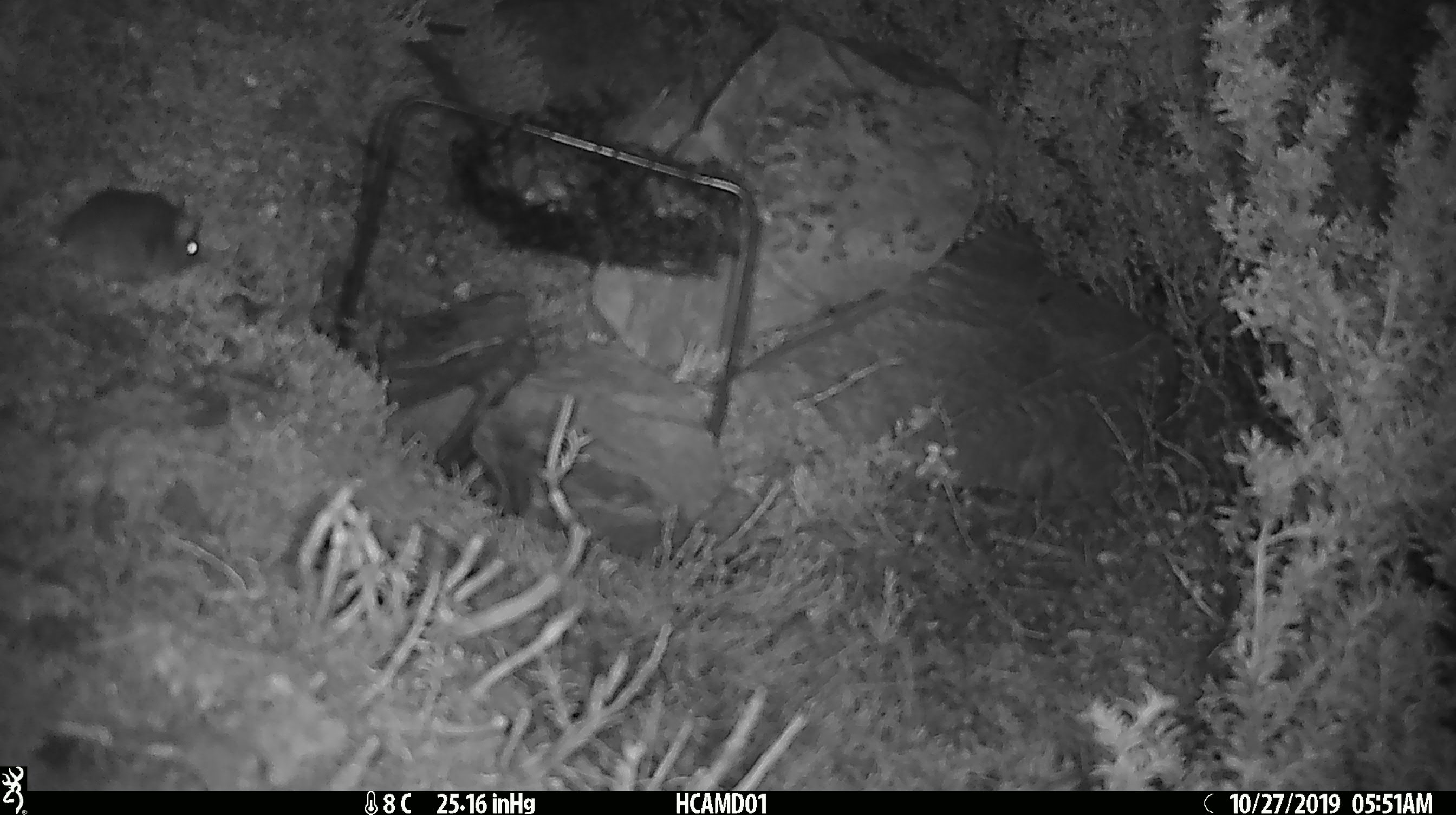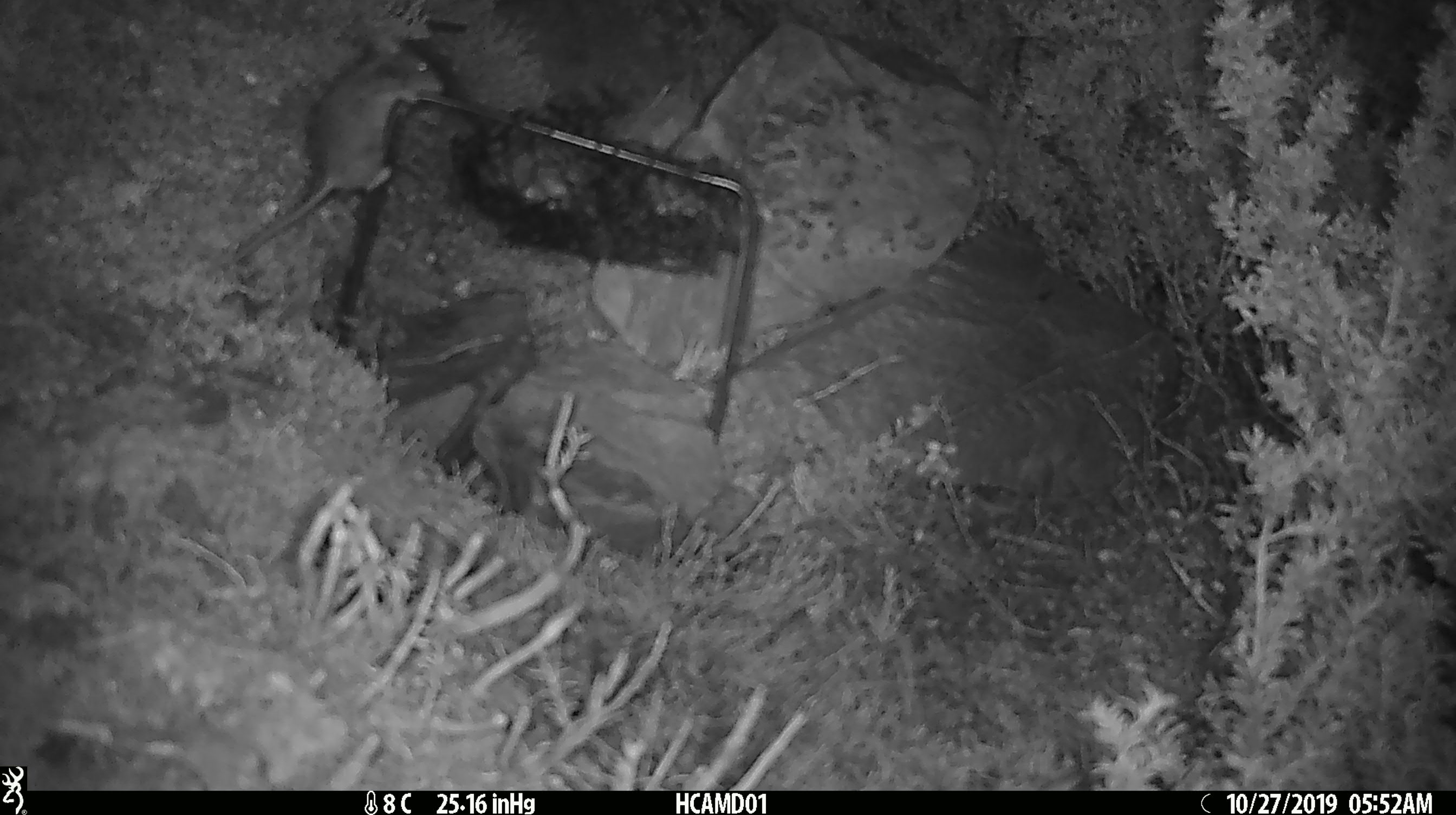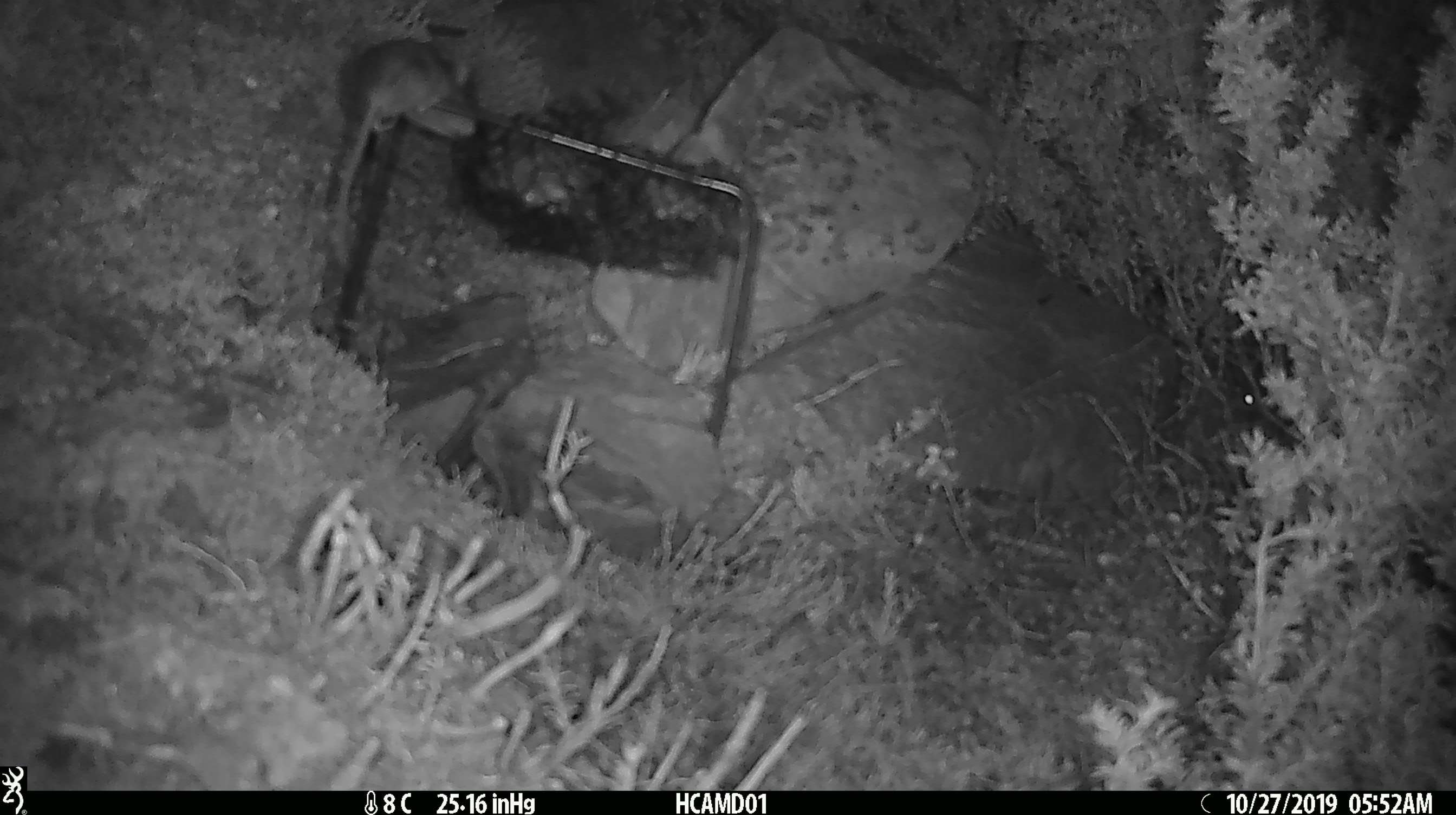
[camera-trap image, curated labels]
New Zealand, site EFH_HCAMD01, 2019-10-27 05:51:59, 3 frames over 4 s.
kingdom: Animalia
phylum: Chordata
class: Mammalia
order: Rodentia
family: Muridae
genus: Mus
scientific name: Mus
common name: mouse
Mouse (Mus).